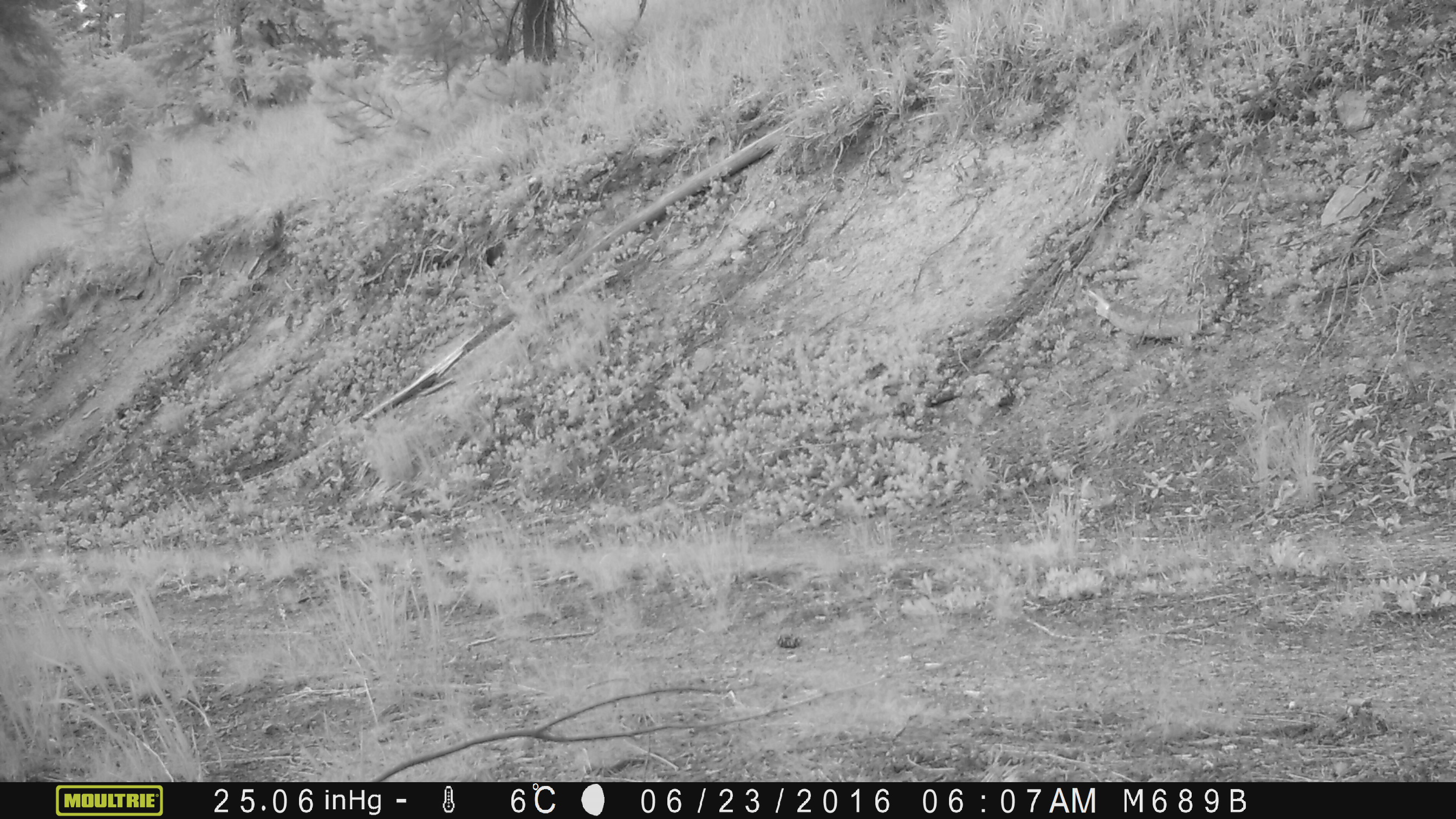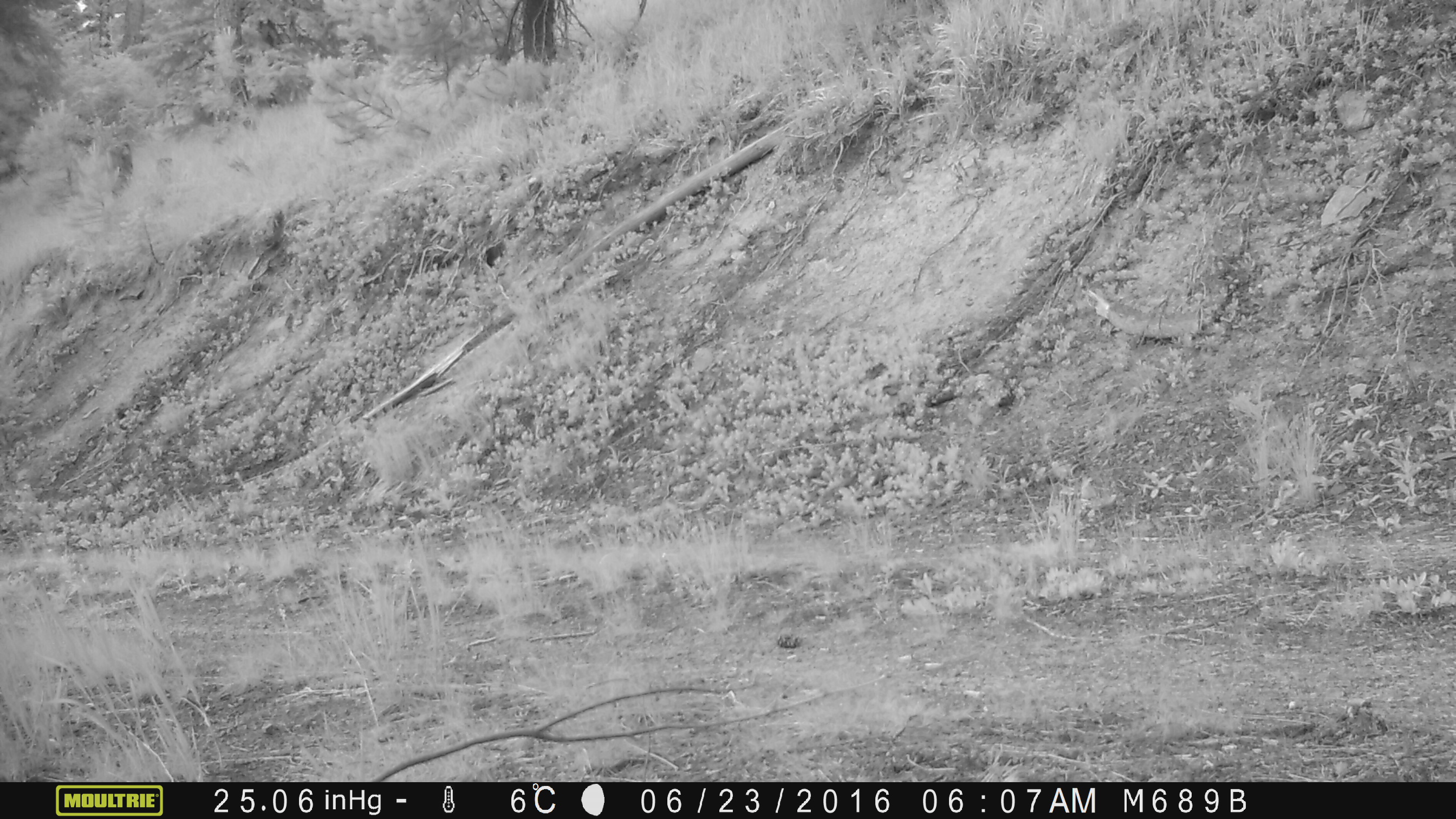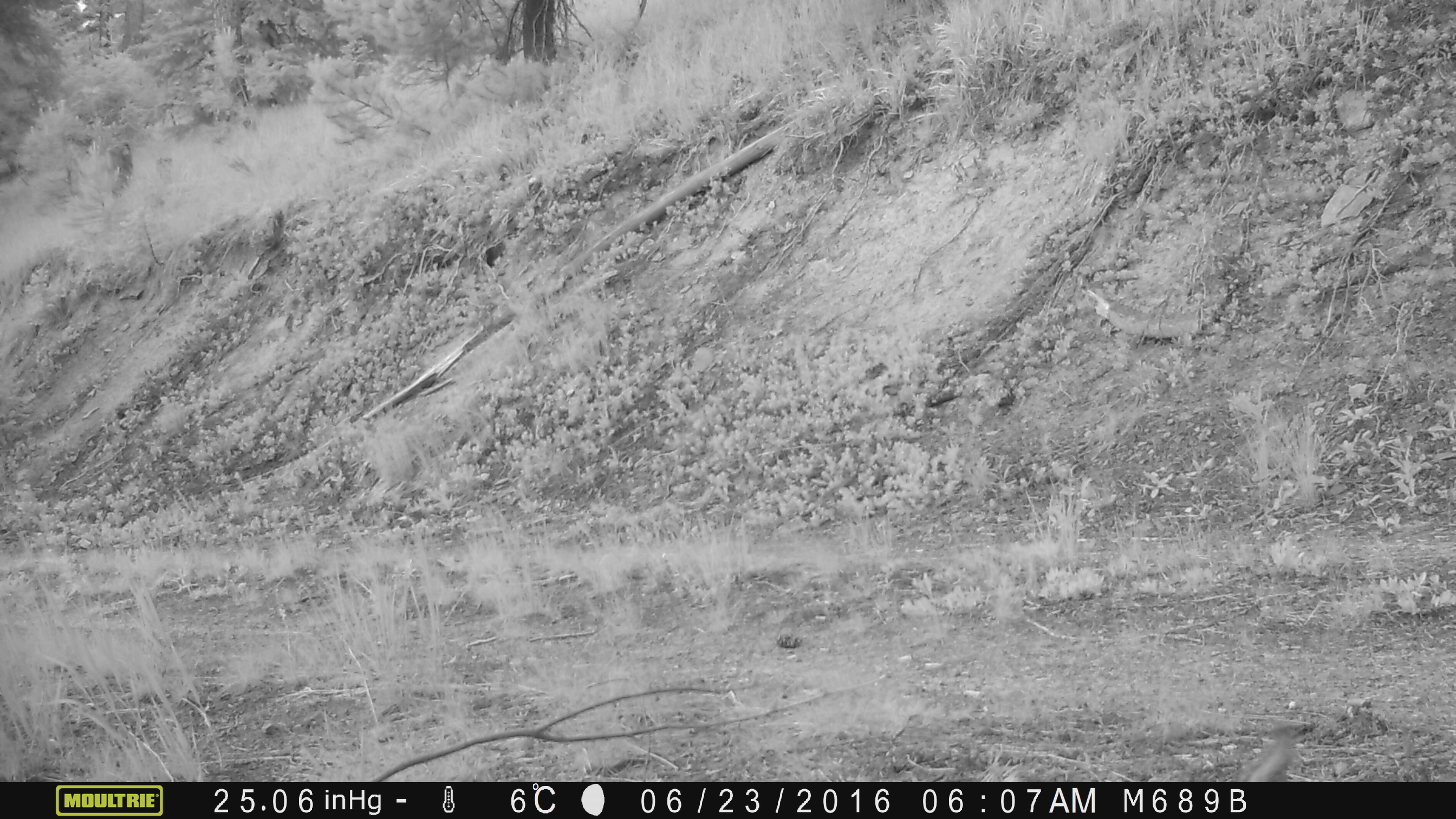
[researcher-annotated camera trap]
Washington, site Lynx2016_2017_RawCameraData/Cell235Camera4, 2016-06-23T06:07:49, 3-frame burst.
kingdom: Animalia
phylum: Chordata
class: Mammalia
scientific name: Mammalia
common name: small mammal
Small mammal (Mammalia). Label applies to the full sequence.